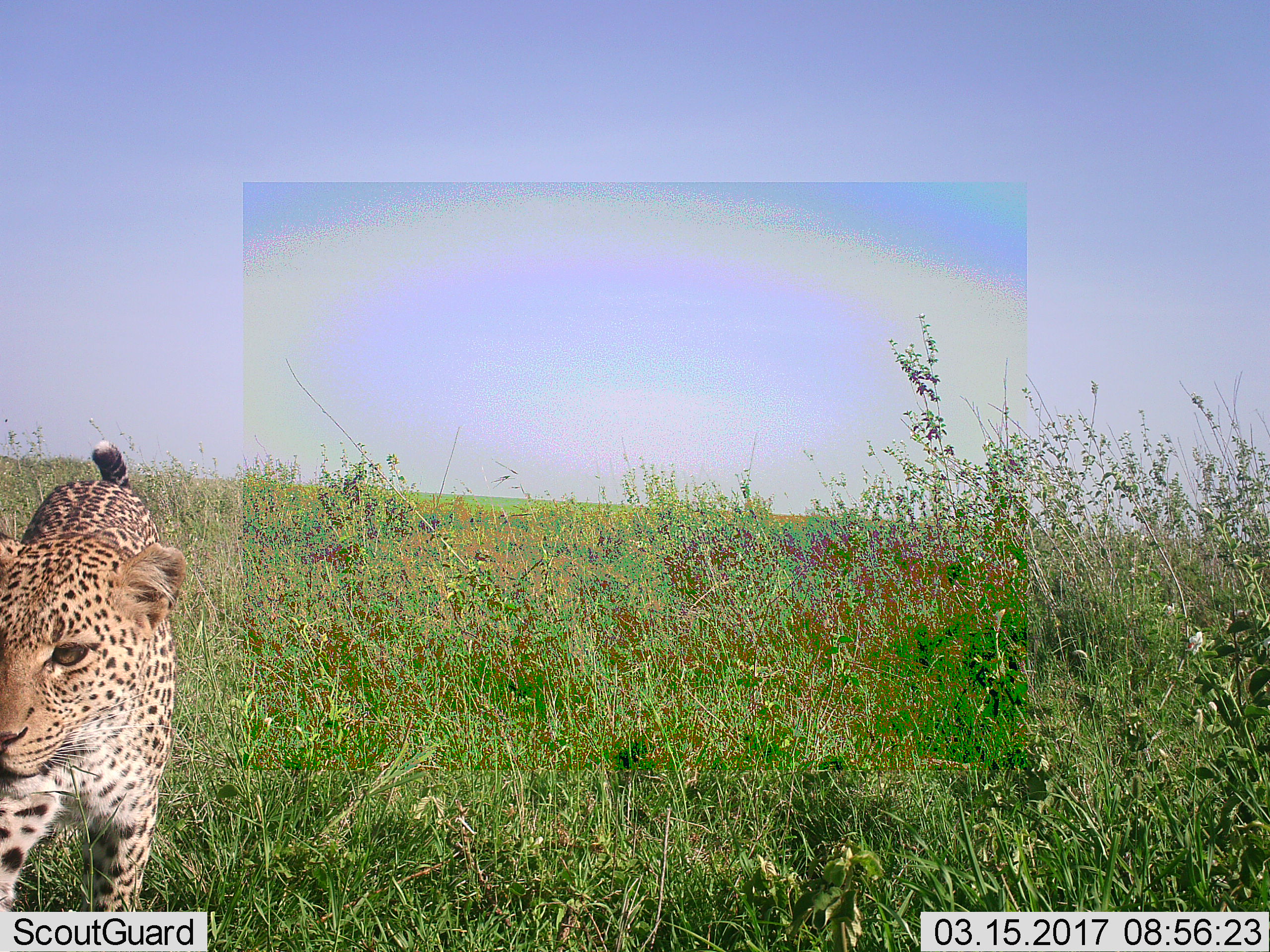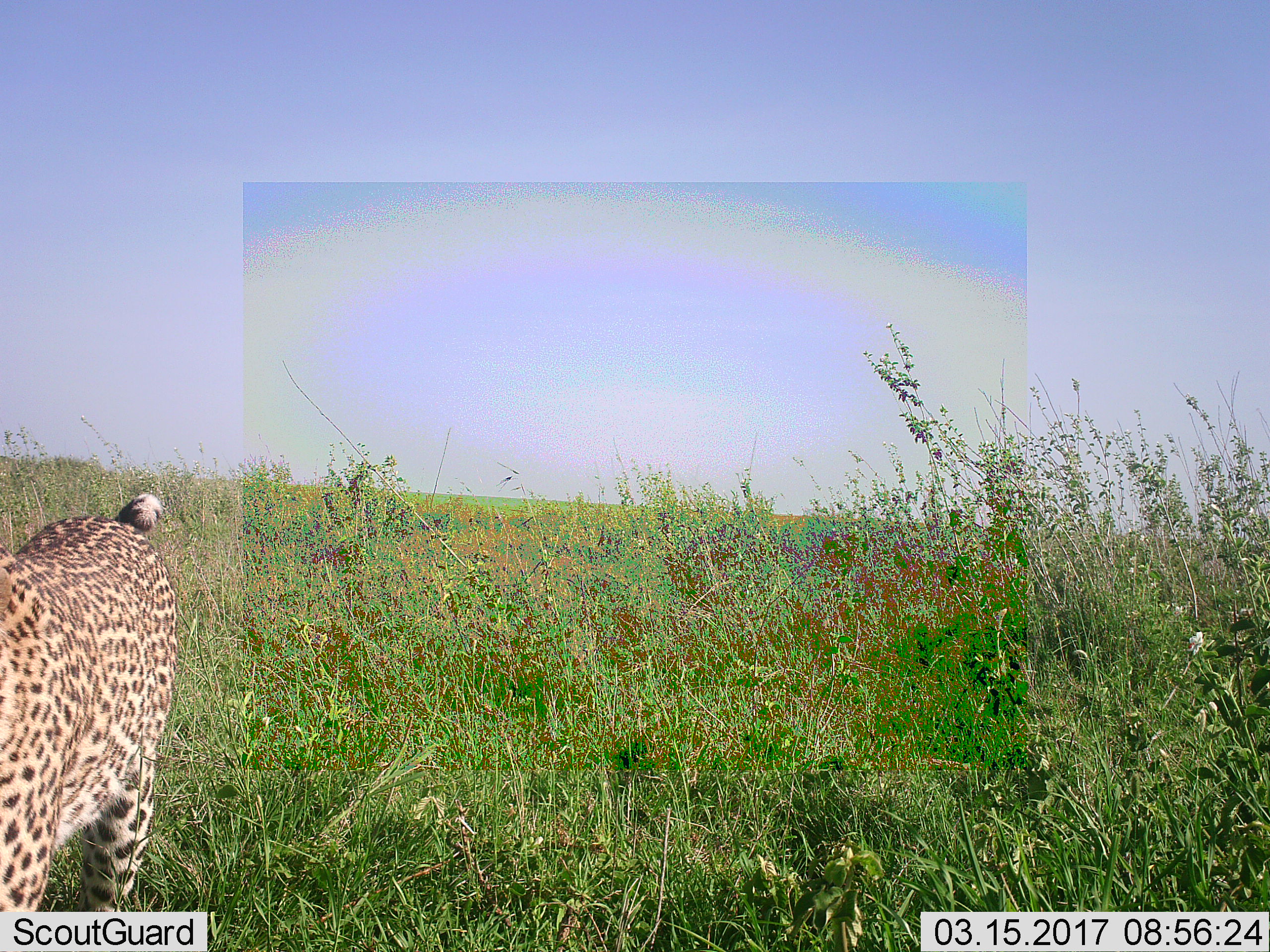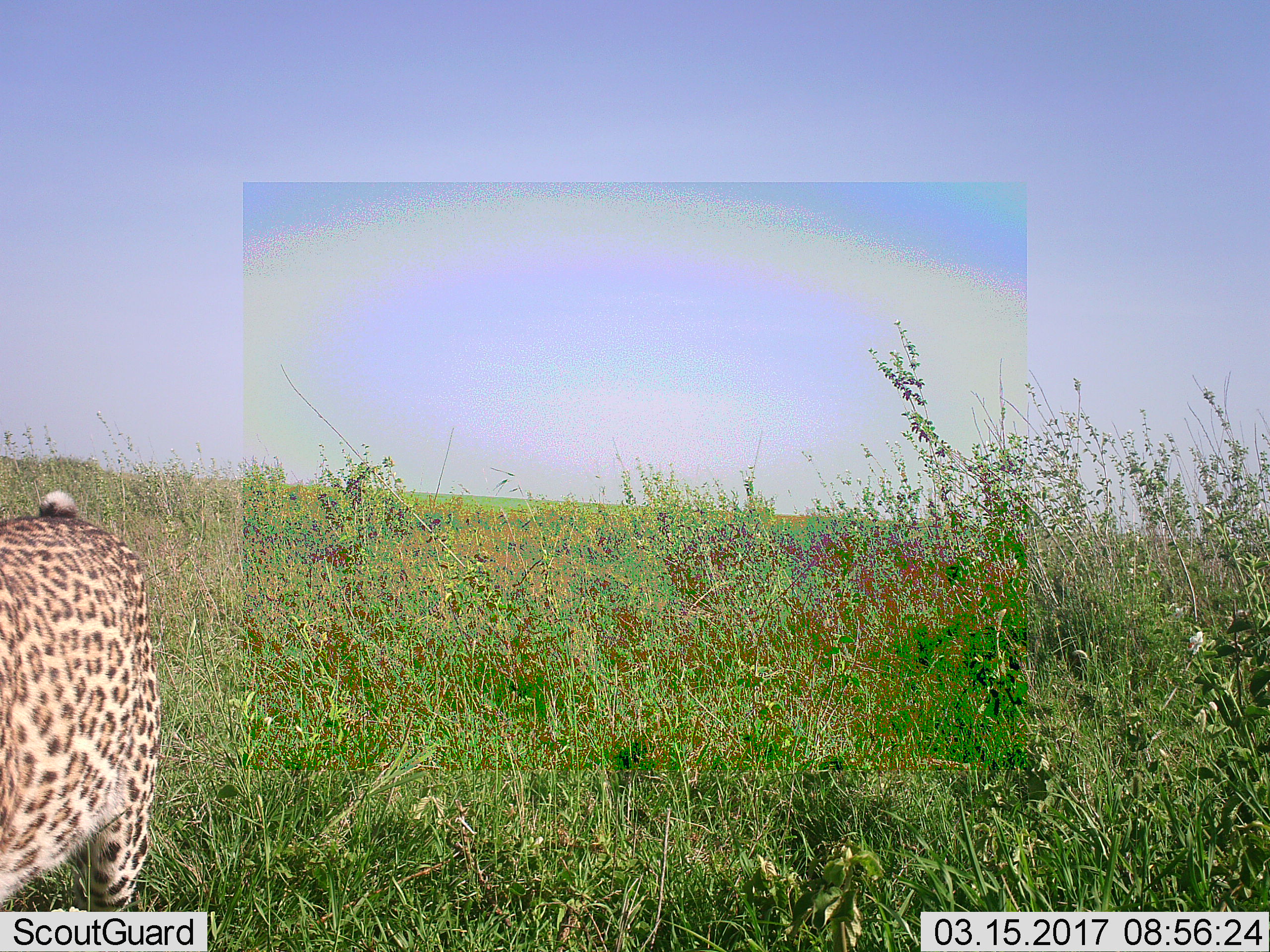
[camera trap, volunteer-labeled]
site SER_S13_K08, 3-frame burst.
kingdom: Animalia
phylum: Chordata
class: Mammalia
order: Carnivora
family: Felidae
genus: Panthera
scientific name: Panthera pardus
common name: leopard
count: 1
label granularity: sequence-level